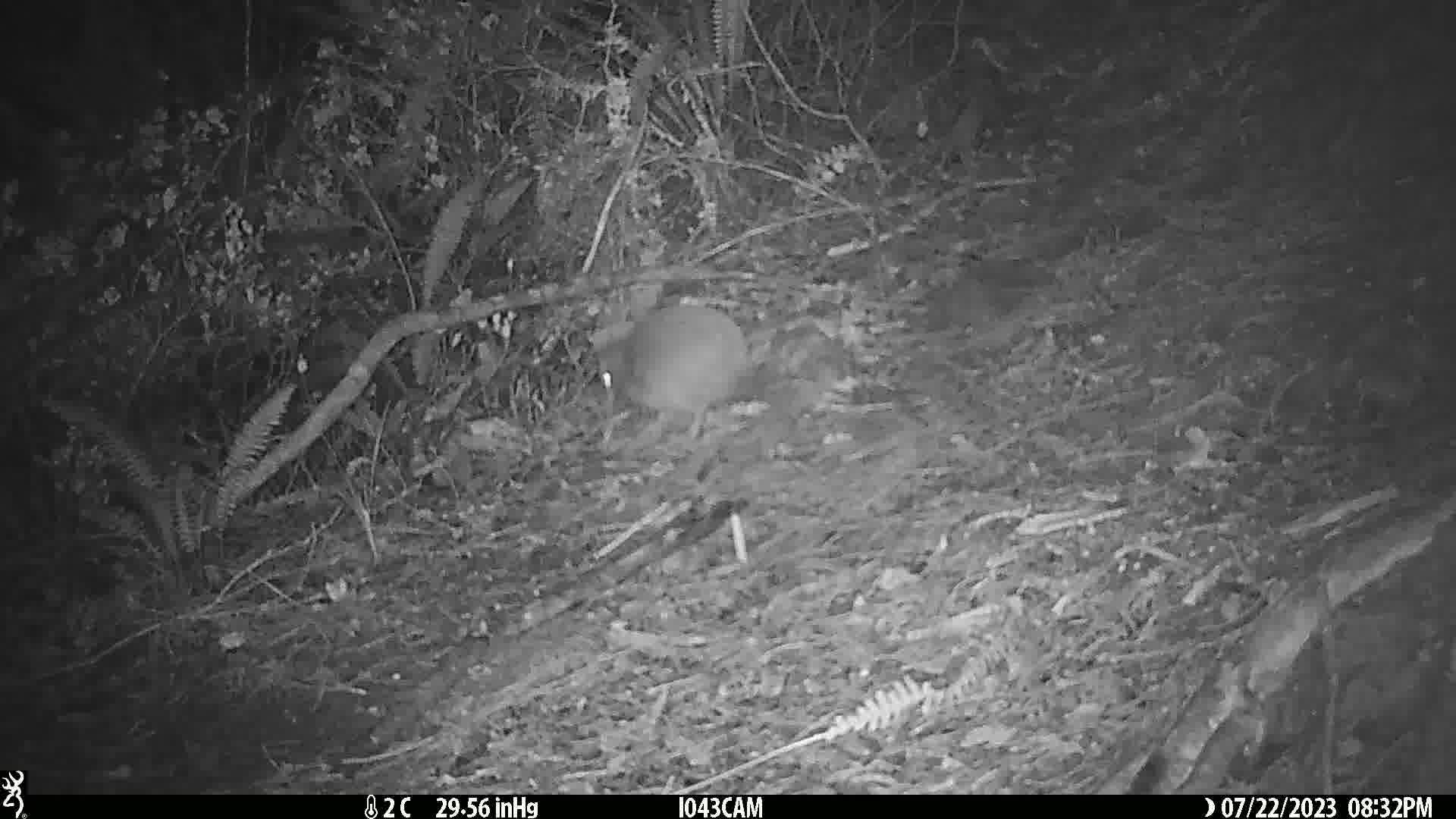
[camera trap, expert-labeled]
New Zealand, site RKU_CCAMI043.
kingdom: Animalia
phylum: Chordata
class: Aves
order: Apterygiformes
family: Apterygidae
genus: Apteryx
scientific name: Apteryx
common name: kiwi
Kiwi (Apteryx).